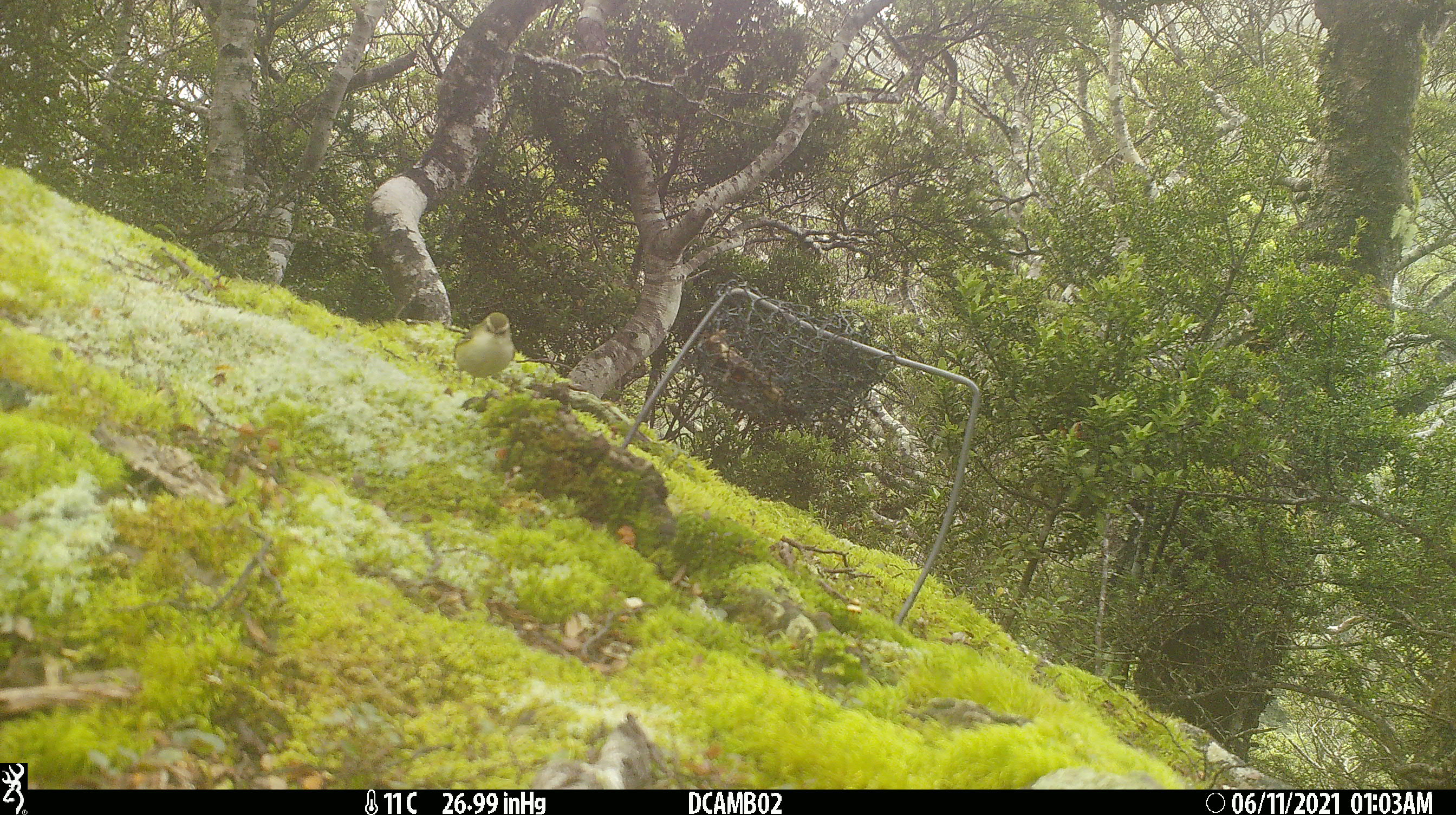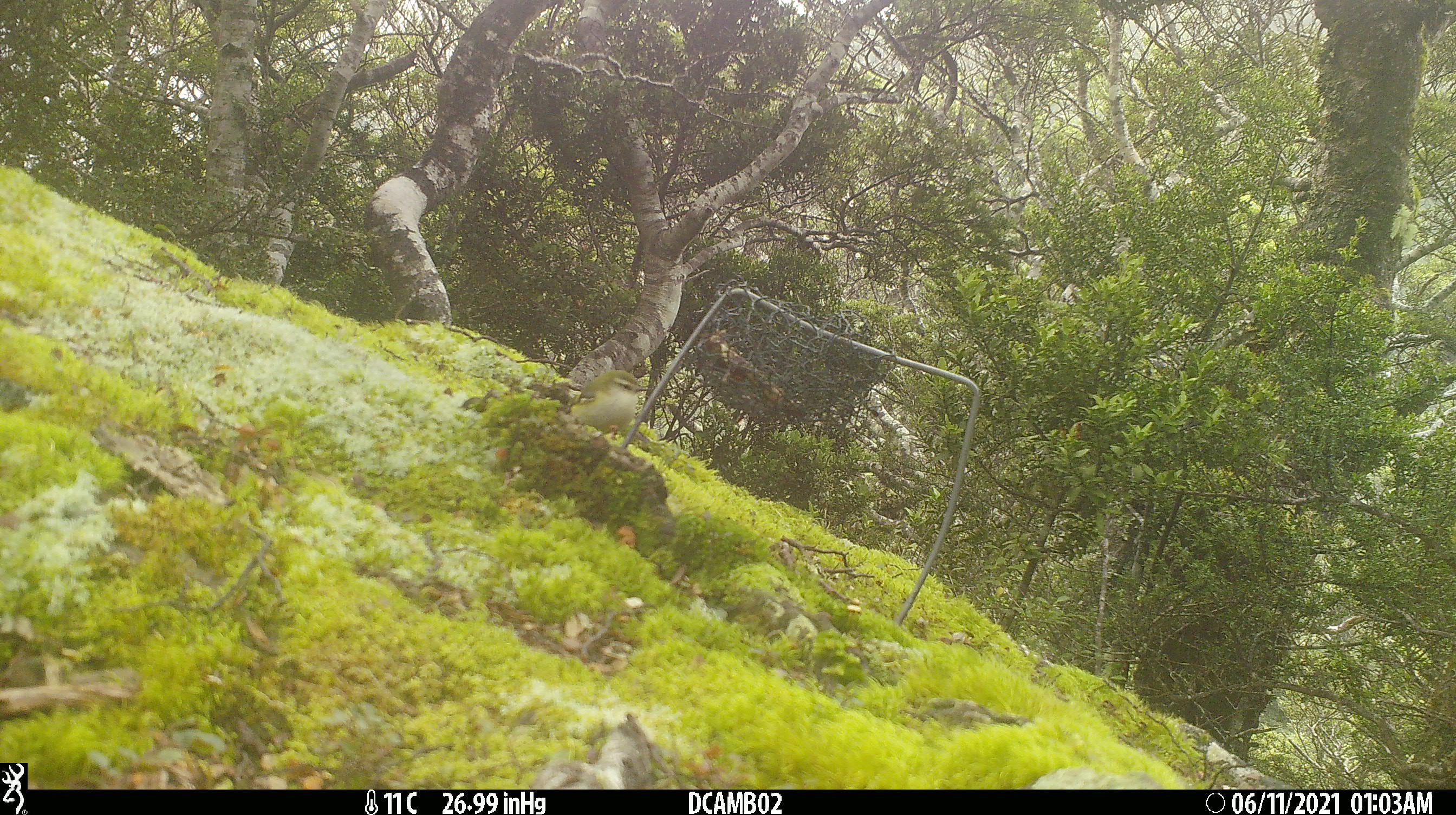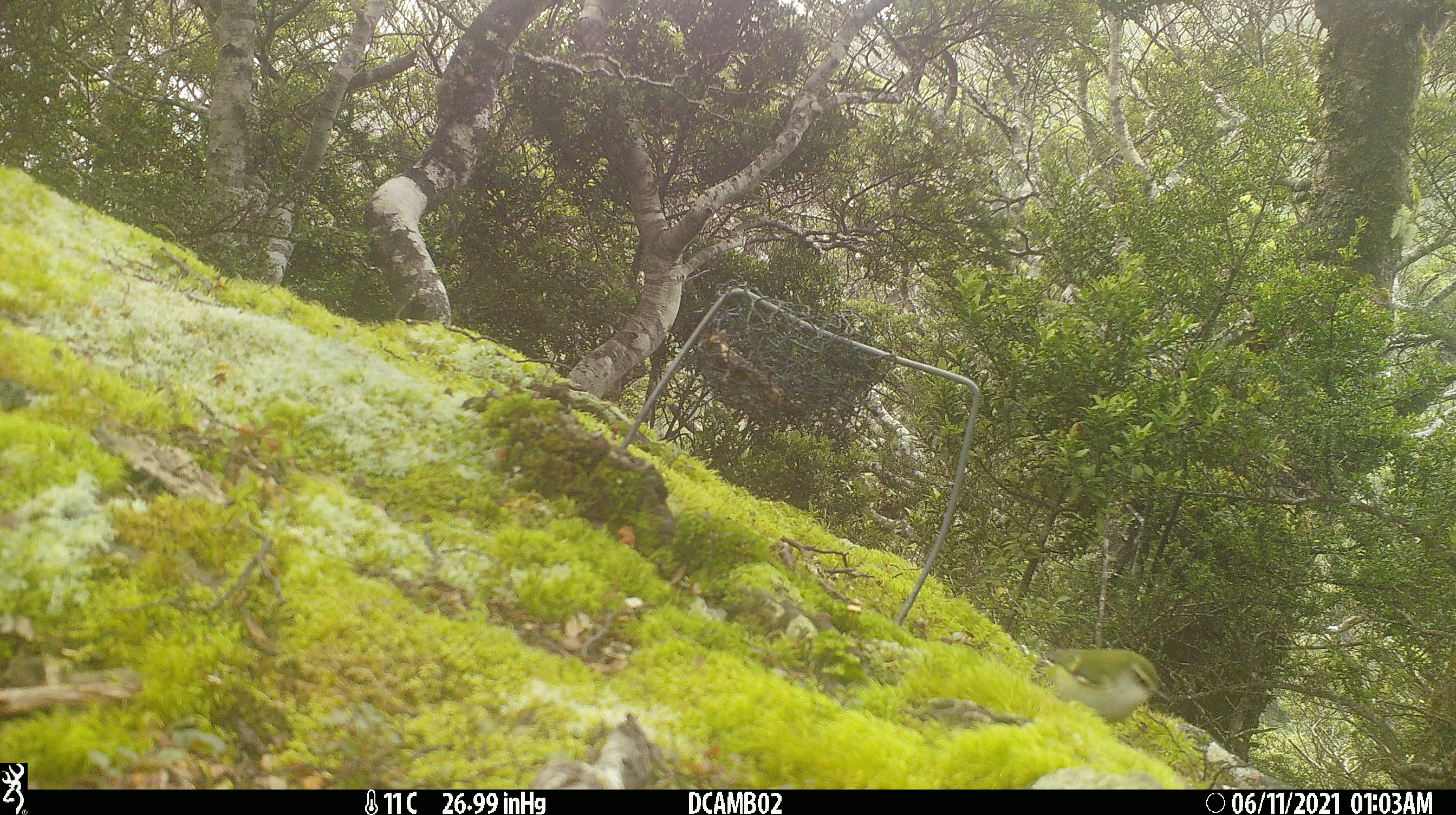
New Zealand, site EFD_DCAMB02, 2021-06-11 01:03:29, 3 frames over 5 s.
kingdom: Animalia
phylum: Chordata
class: Aves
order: Passeriformes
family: Acanthisittidae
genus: Acanthisitta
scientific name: Acanthisitta chloris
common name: rifleman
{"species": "rifleman (Acanthisitta chloris)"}